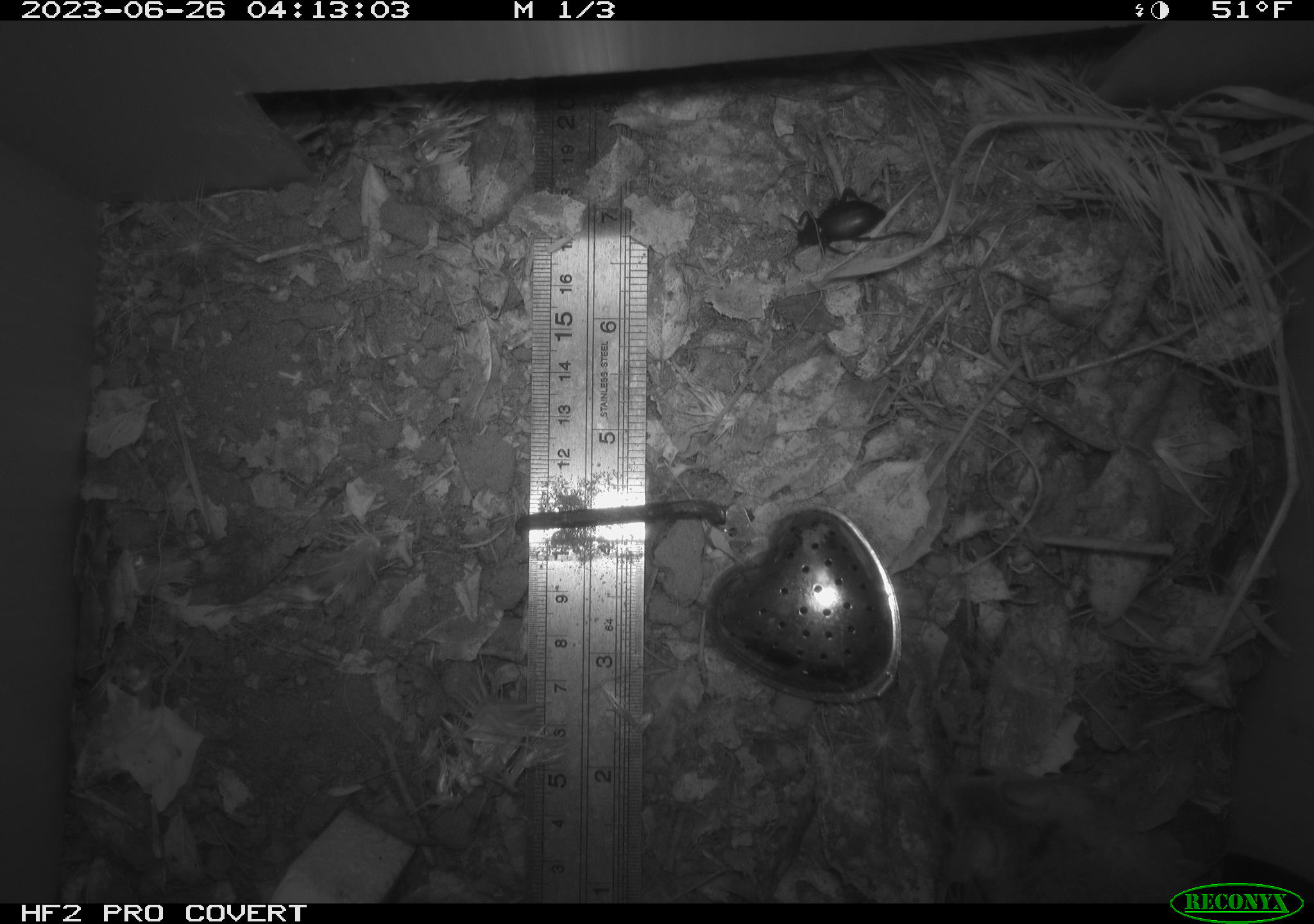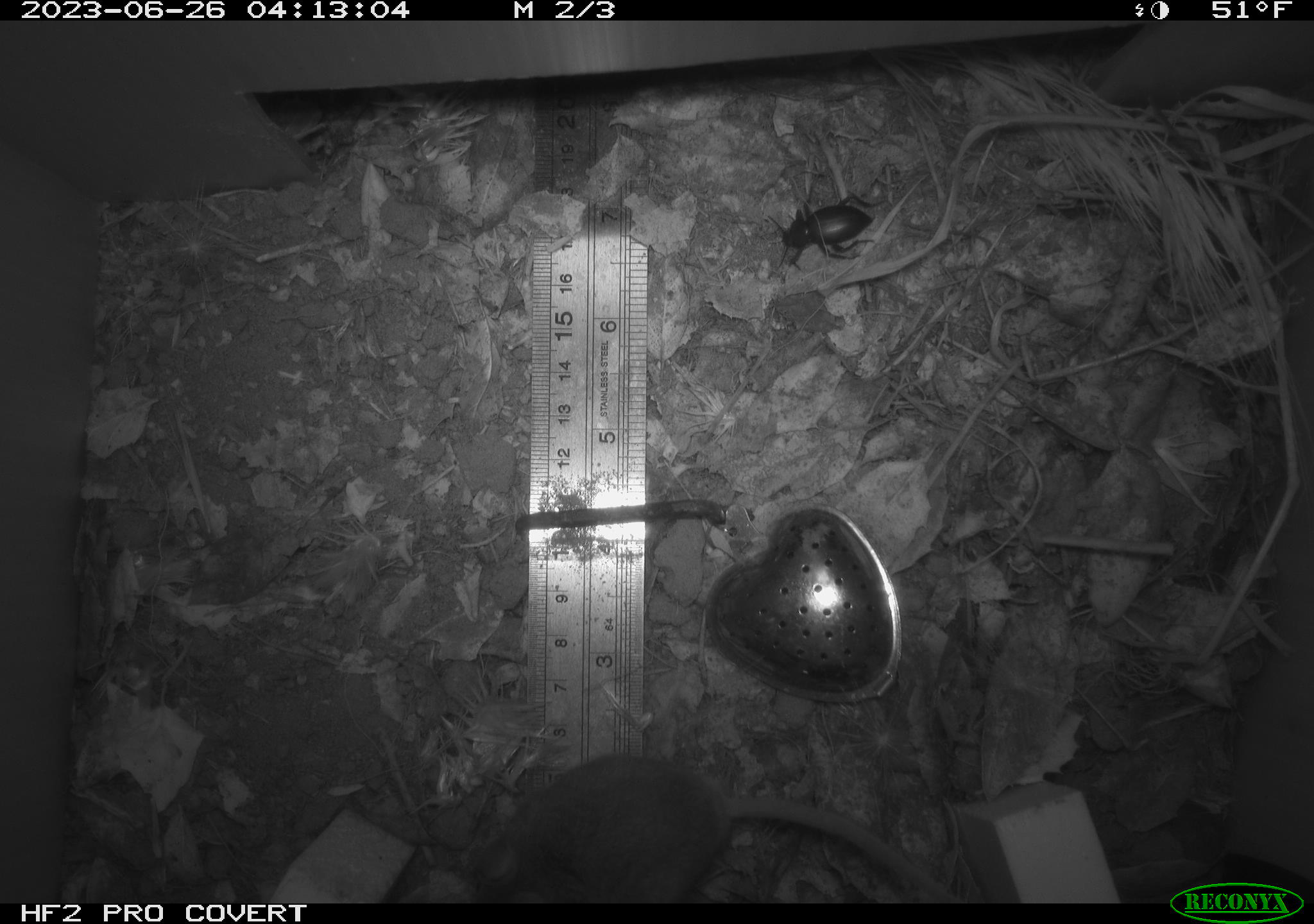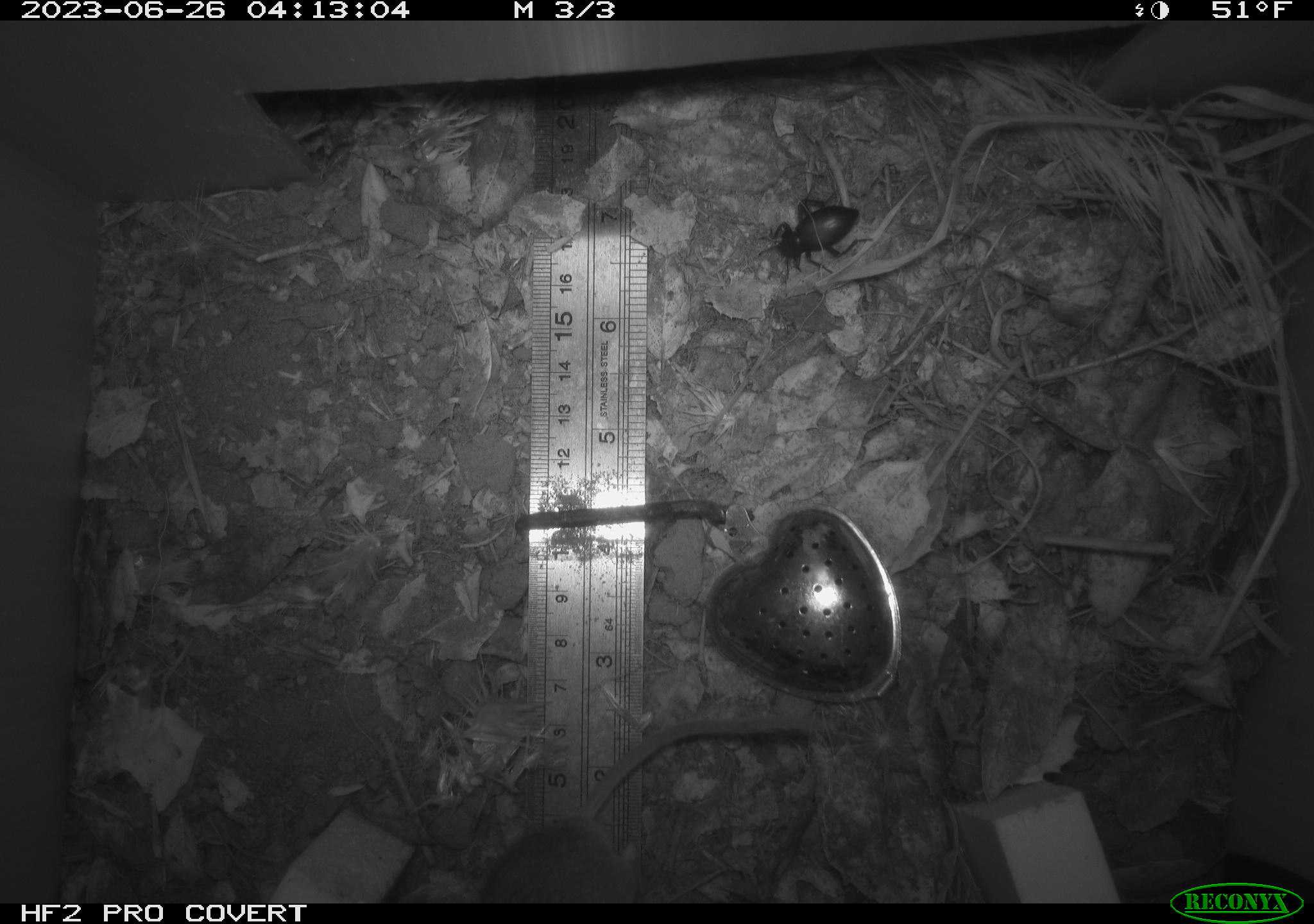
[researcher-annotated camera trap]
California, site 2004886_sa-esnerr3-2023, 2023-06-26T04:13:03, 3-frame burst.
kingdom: Animalia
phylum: Arthropoda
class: Insecta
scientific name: Insecta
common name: insect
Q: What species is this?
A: Insect (Insecta).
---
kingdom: Animalia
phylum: Chordata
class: Mammalia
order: Rodentia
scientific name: Rodentia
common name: mouse species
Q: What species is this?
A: Mouse species (Rodentia).